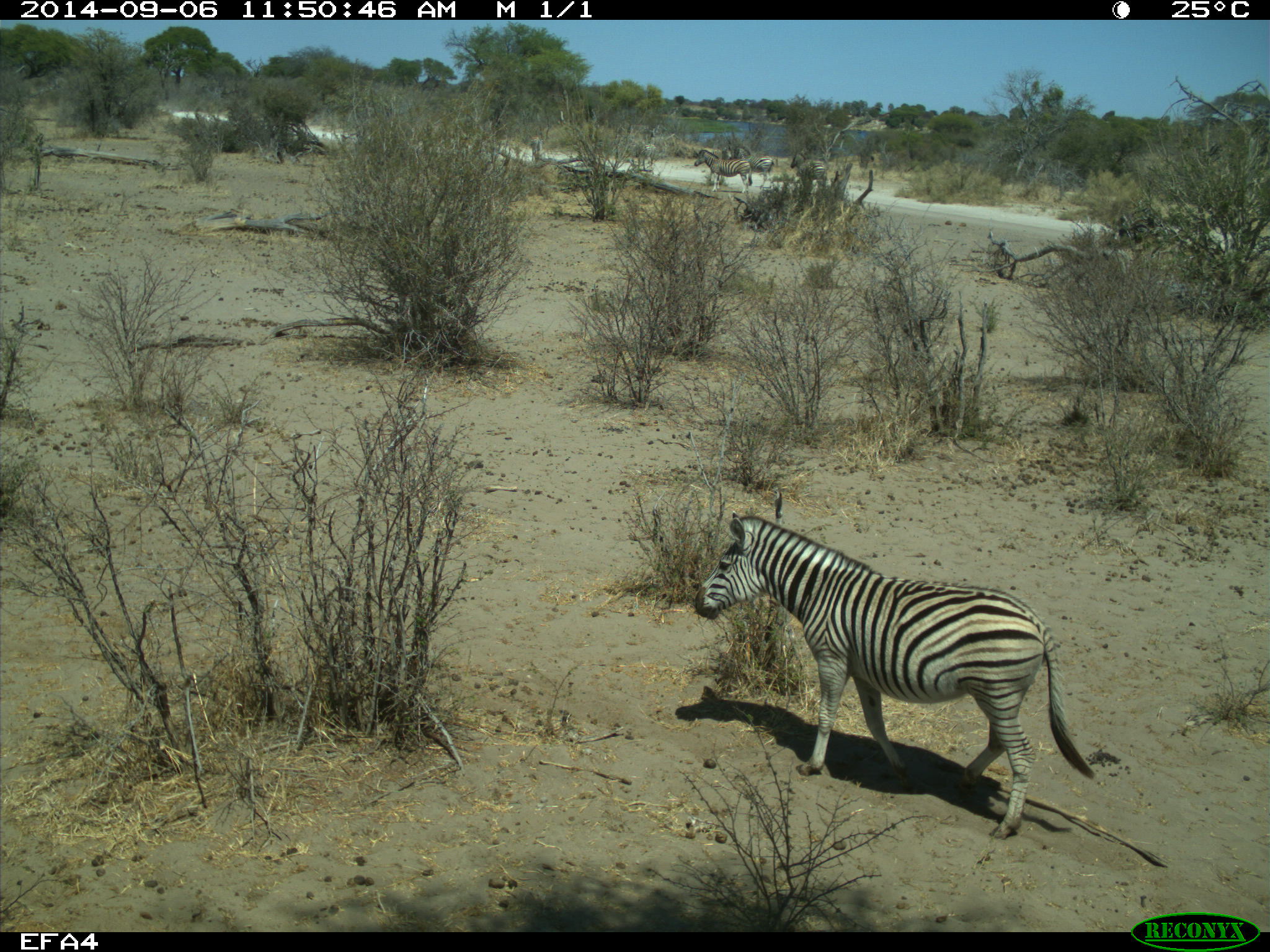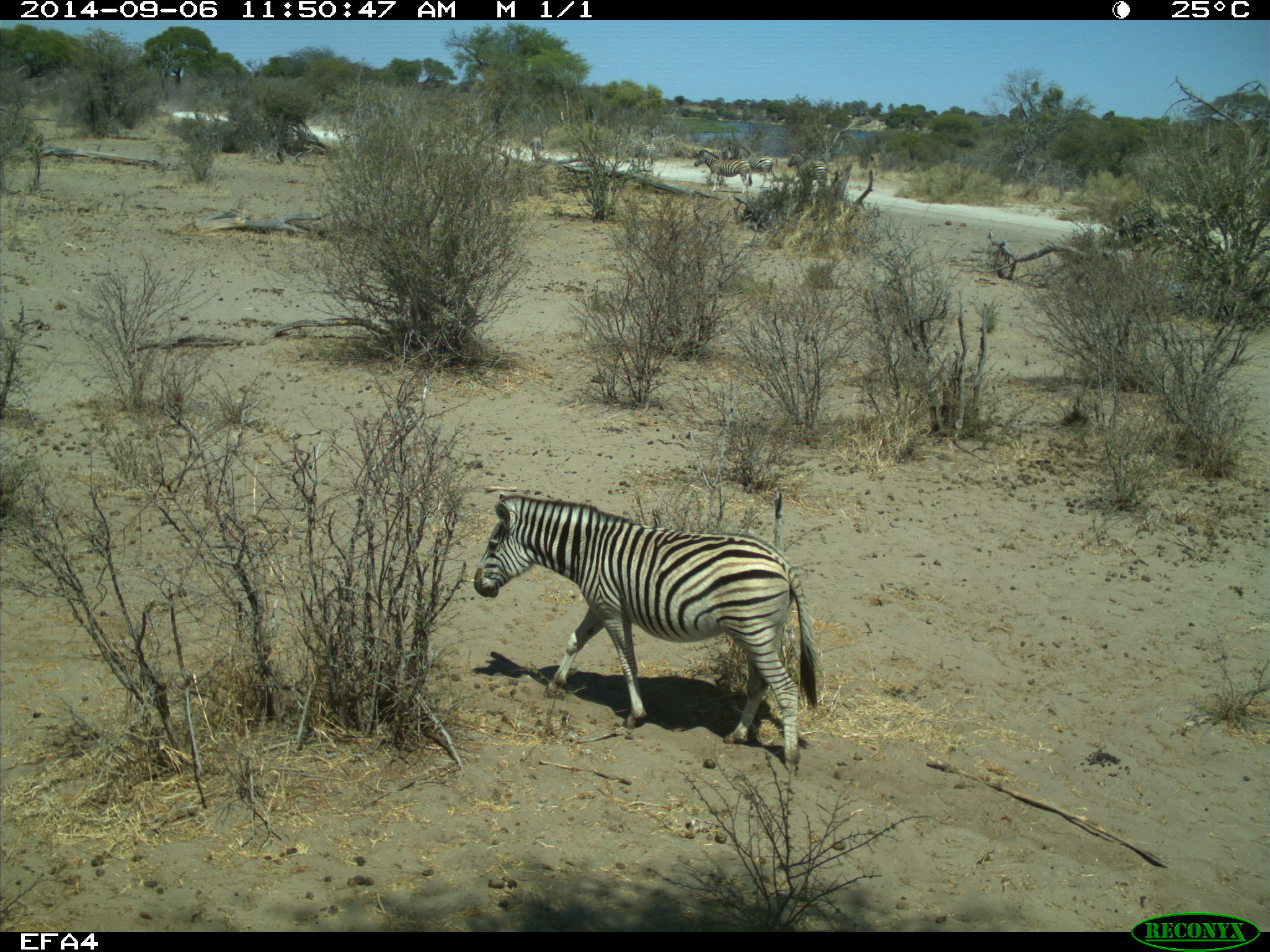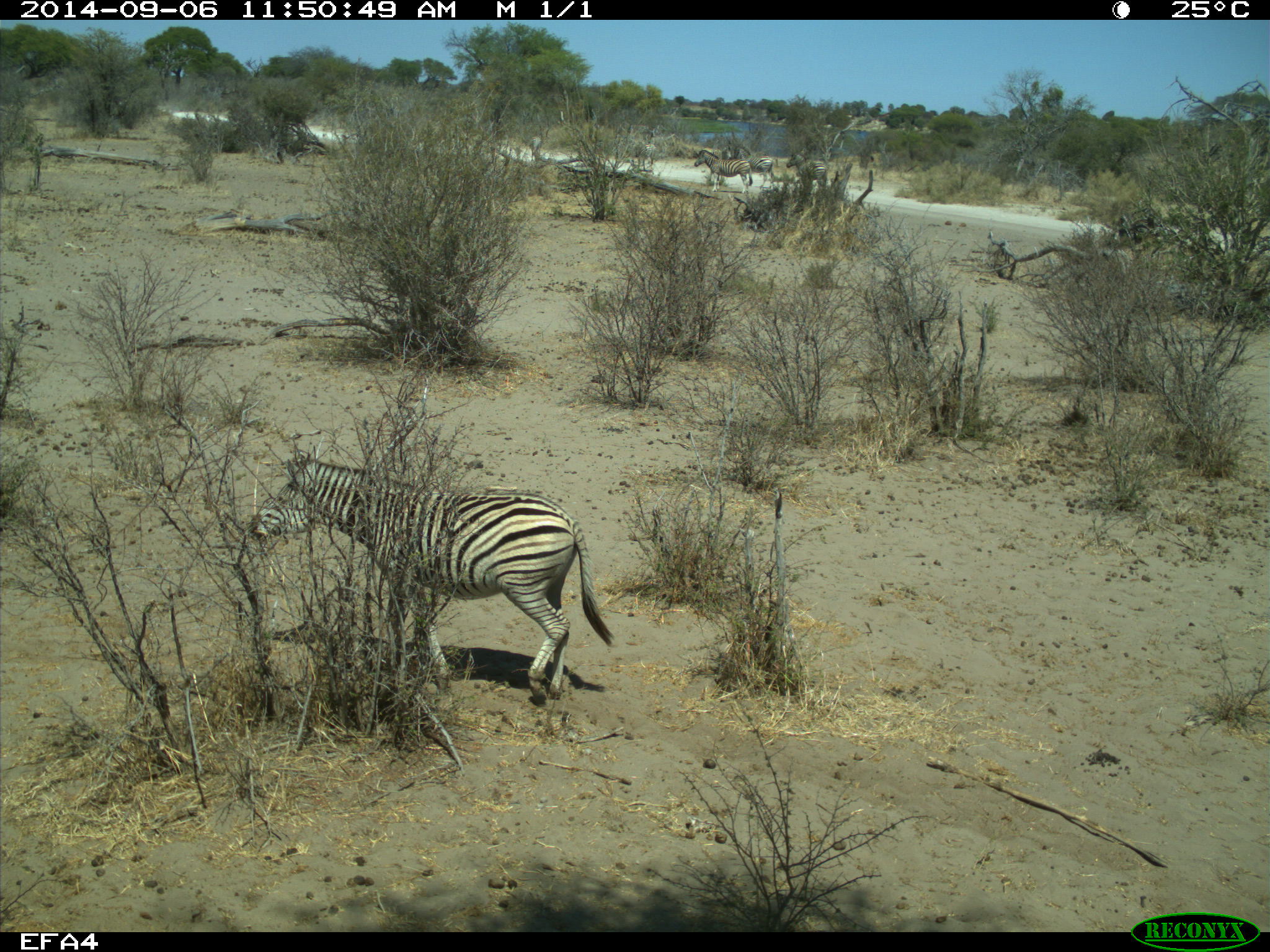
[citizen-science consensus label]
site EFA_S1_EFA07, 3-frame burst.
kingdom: Animalia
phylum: Chordata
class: Mammalia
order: Perissodactyla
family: Equidae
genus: Equus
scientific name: Equus quagga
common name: plains zebra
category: zebraplains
Zebraplains (plains zebra) (Equus quagga), count 1. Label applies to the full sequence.